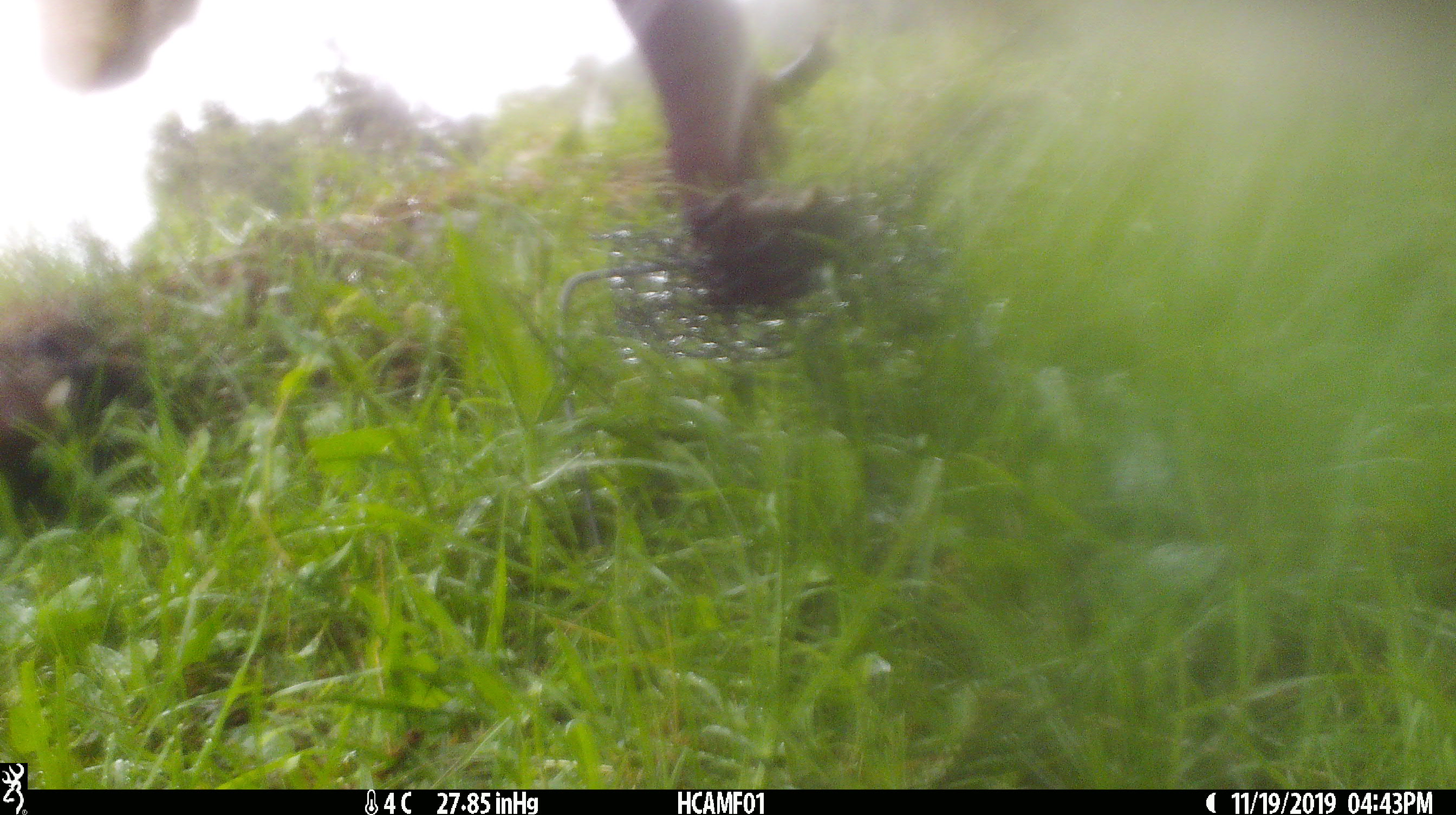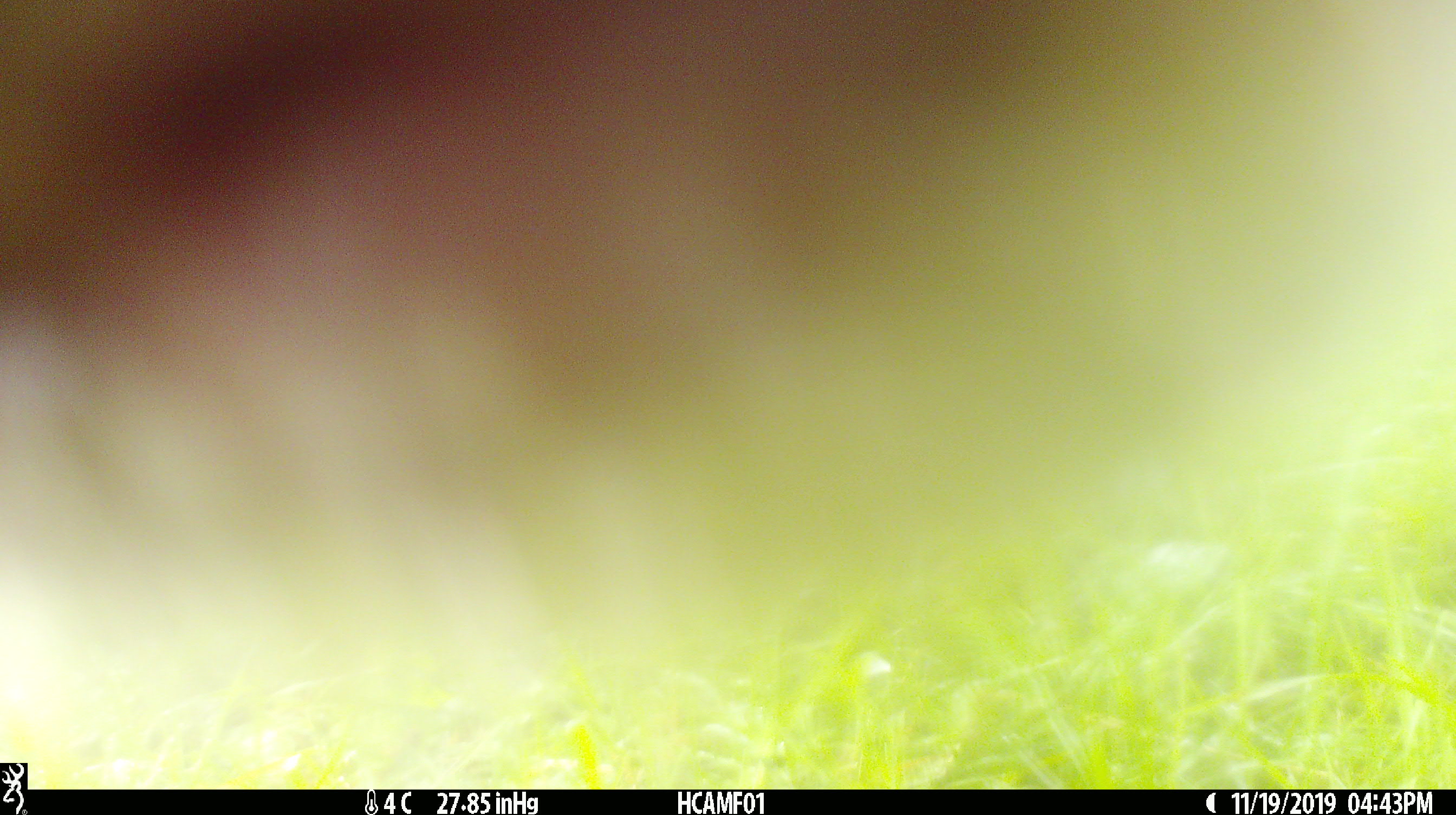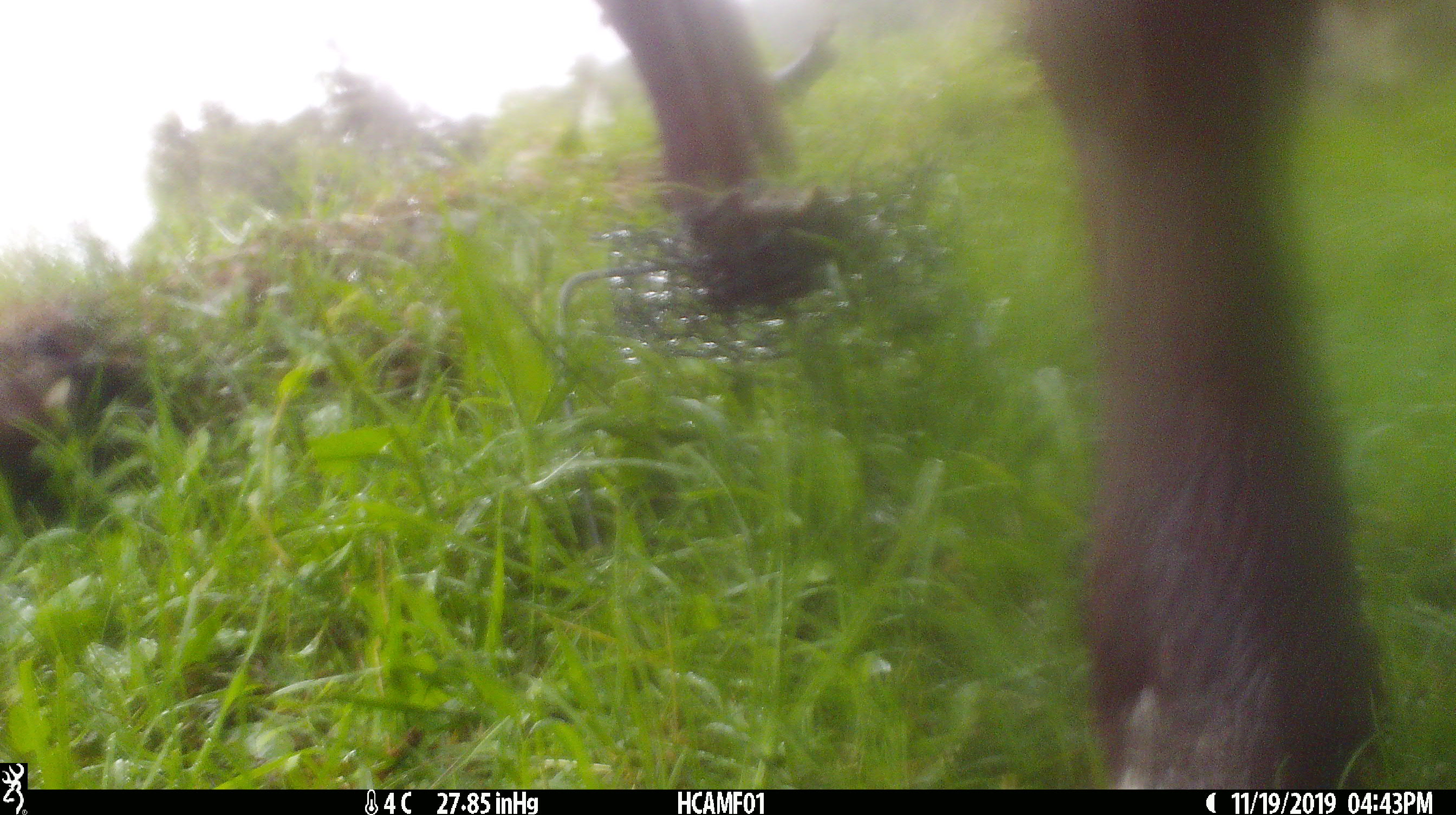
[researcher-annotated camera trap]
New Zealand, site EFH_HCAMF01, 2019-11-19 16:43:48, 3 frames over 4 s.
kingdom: Animalia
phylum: Chordata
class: Mammalia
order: Artiodactyla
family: Bovidae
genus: Bos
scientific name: Bos taurus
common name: domestic cow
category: cow